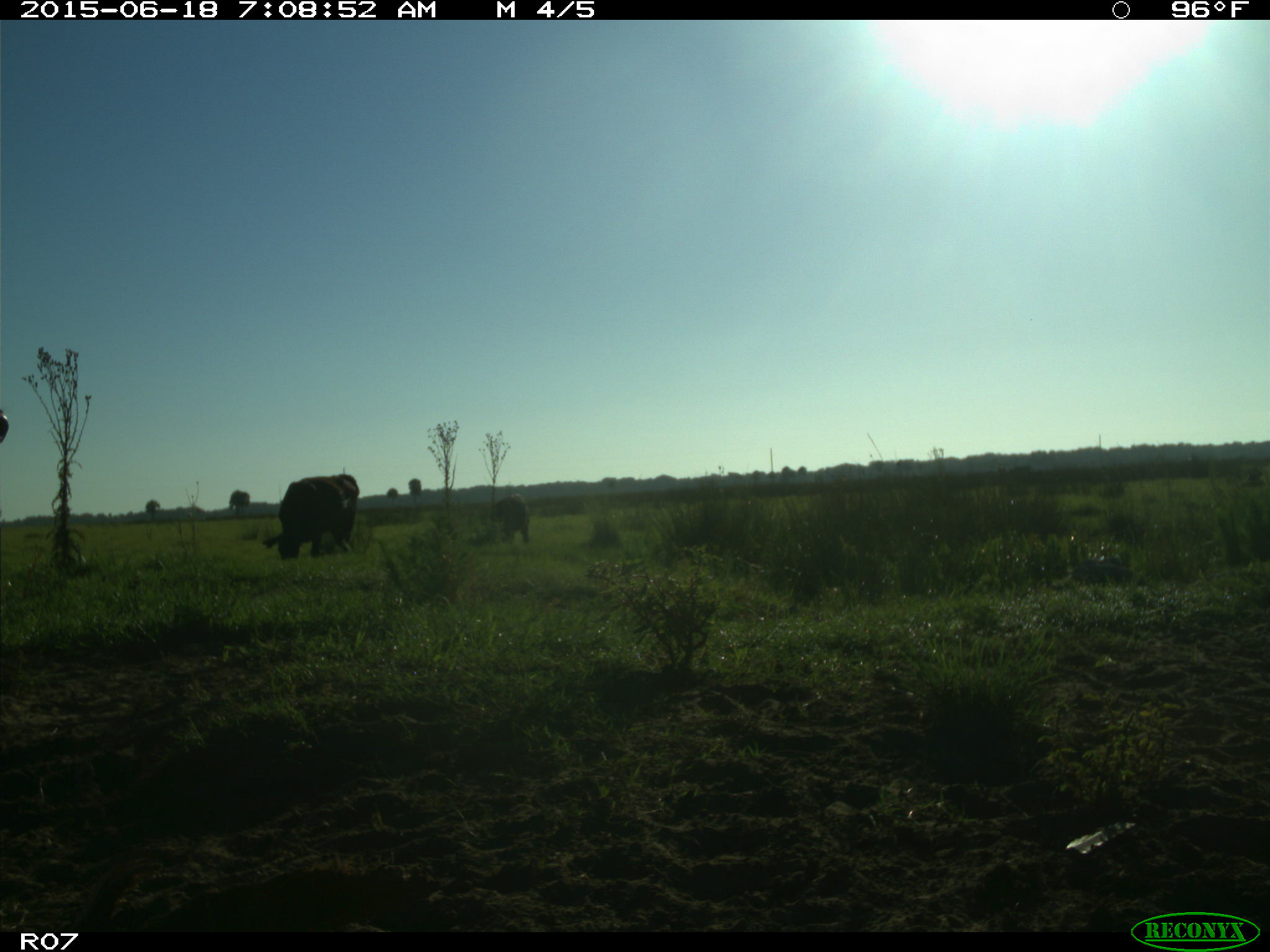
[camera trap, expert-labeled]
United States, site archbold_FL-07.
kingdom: Animalia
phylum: Chordata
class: Mammalia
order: Artiodactyla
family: Bovidae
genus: Bos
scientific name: Bos taurus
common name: domestic cow